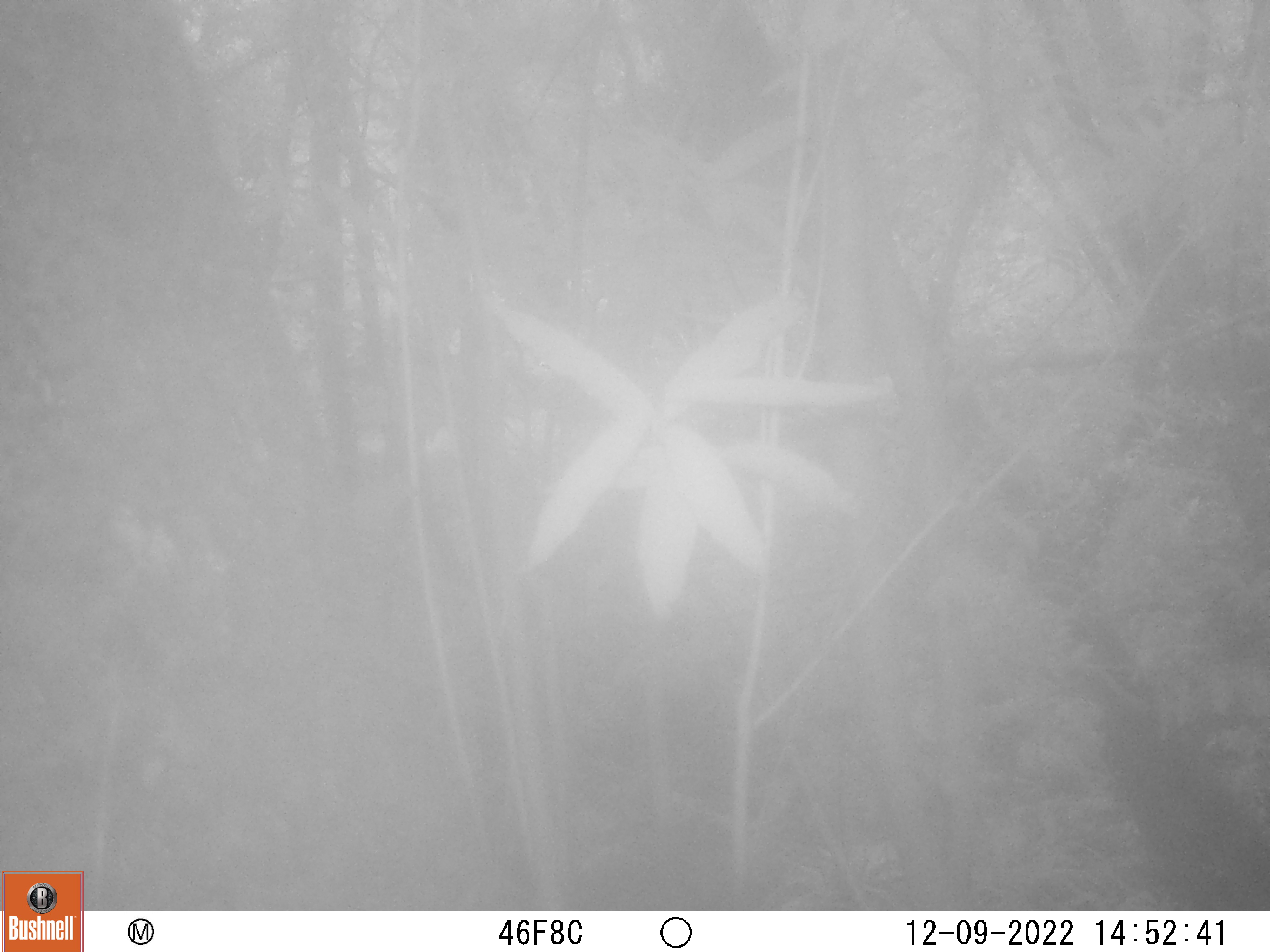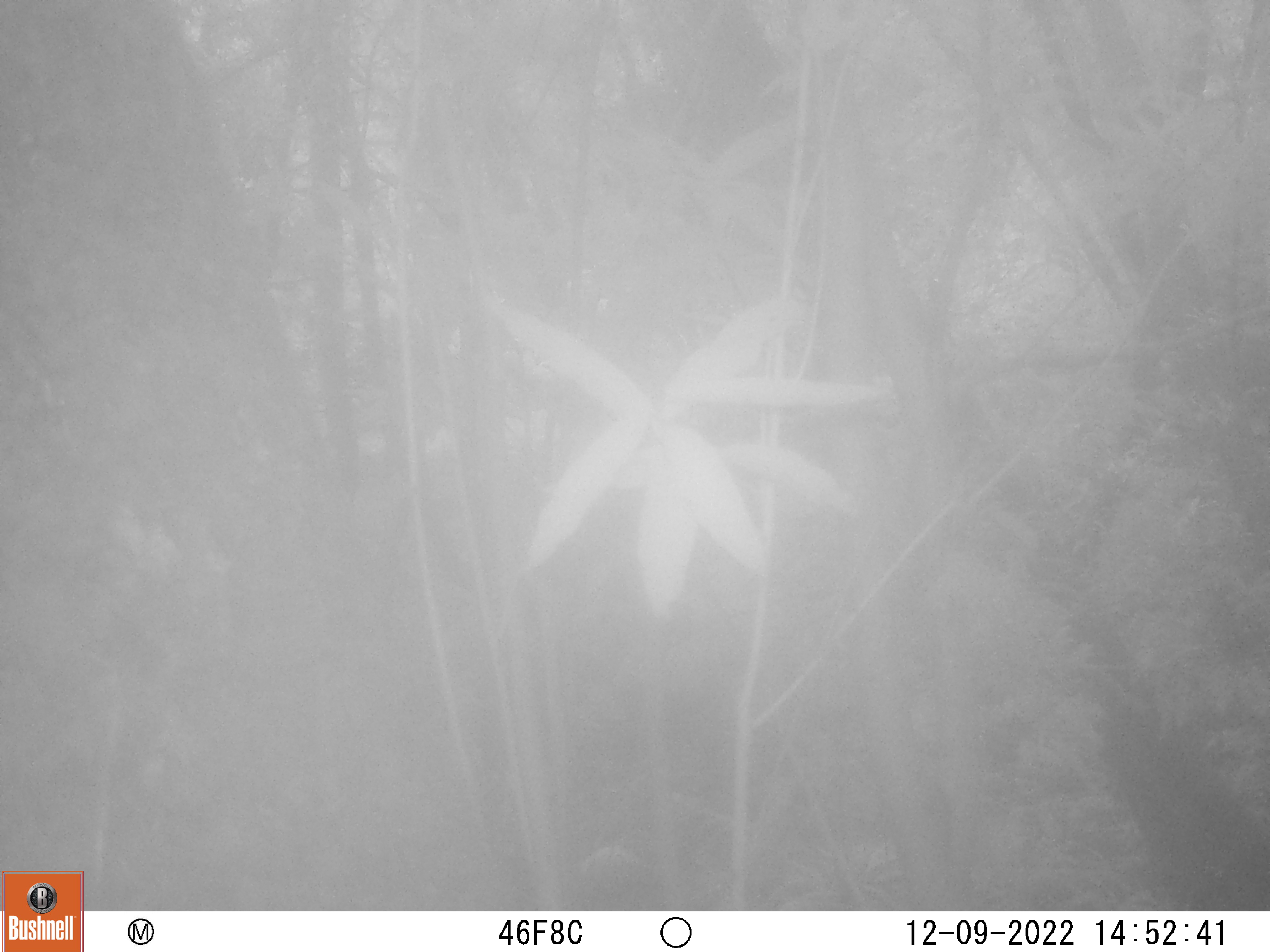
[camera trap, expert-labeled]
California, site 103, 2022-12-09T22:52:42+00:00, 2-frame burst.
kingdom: Animalia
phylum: Chordata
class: Mammalia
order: Rodentia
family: Sciuridae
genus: Sciurus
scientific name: Sciurus griseus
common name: western gray squirrel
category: western grey squirrel